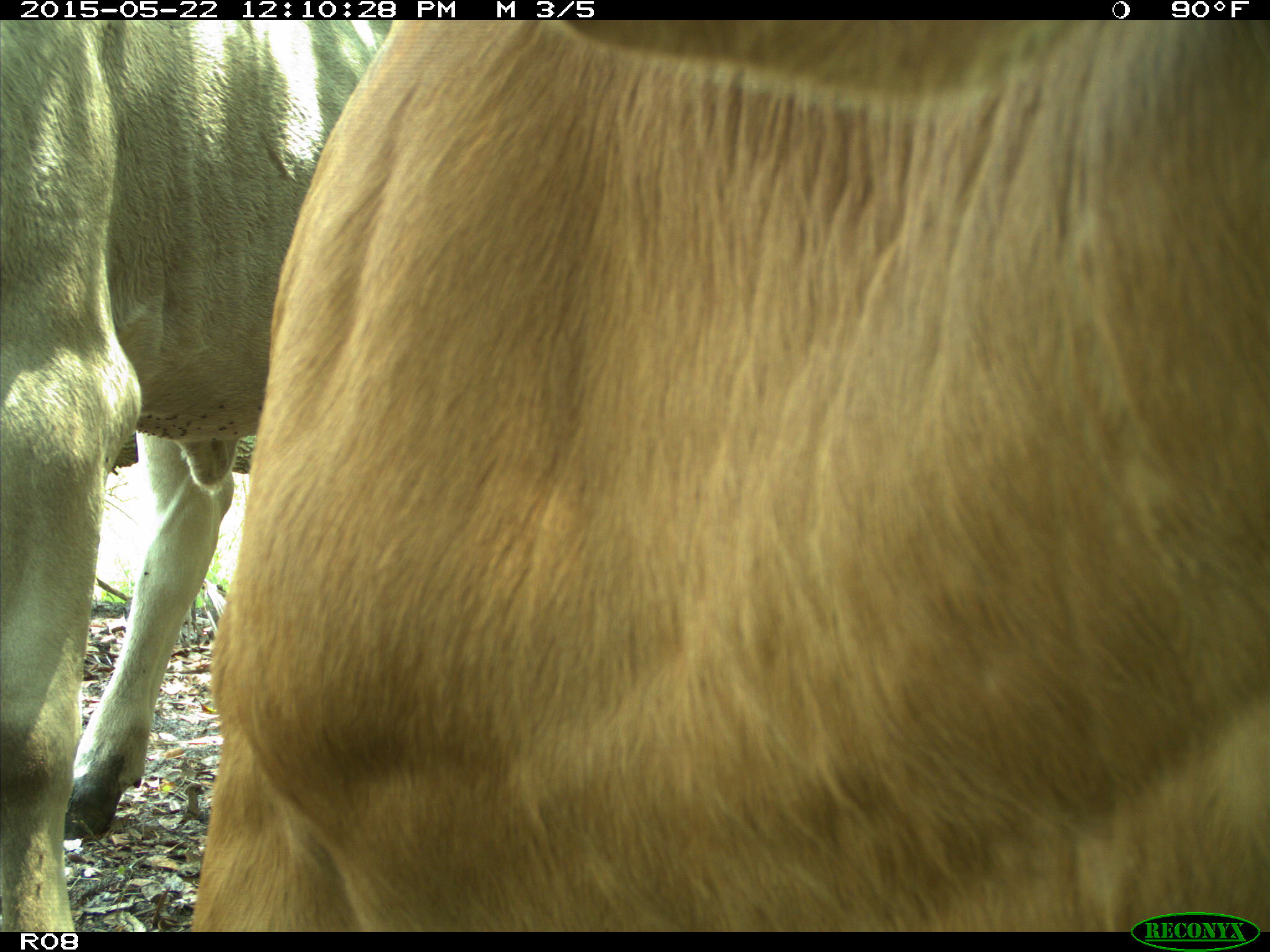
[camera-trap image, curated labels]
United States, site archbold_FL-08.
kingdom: Animalia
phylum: Chordata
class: Mammalia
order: Artiodactyla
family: Bovidae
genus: Bos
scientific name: Bos taurus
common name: domestic cow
Bos taurus (domestic cow).